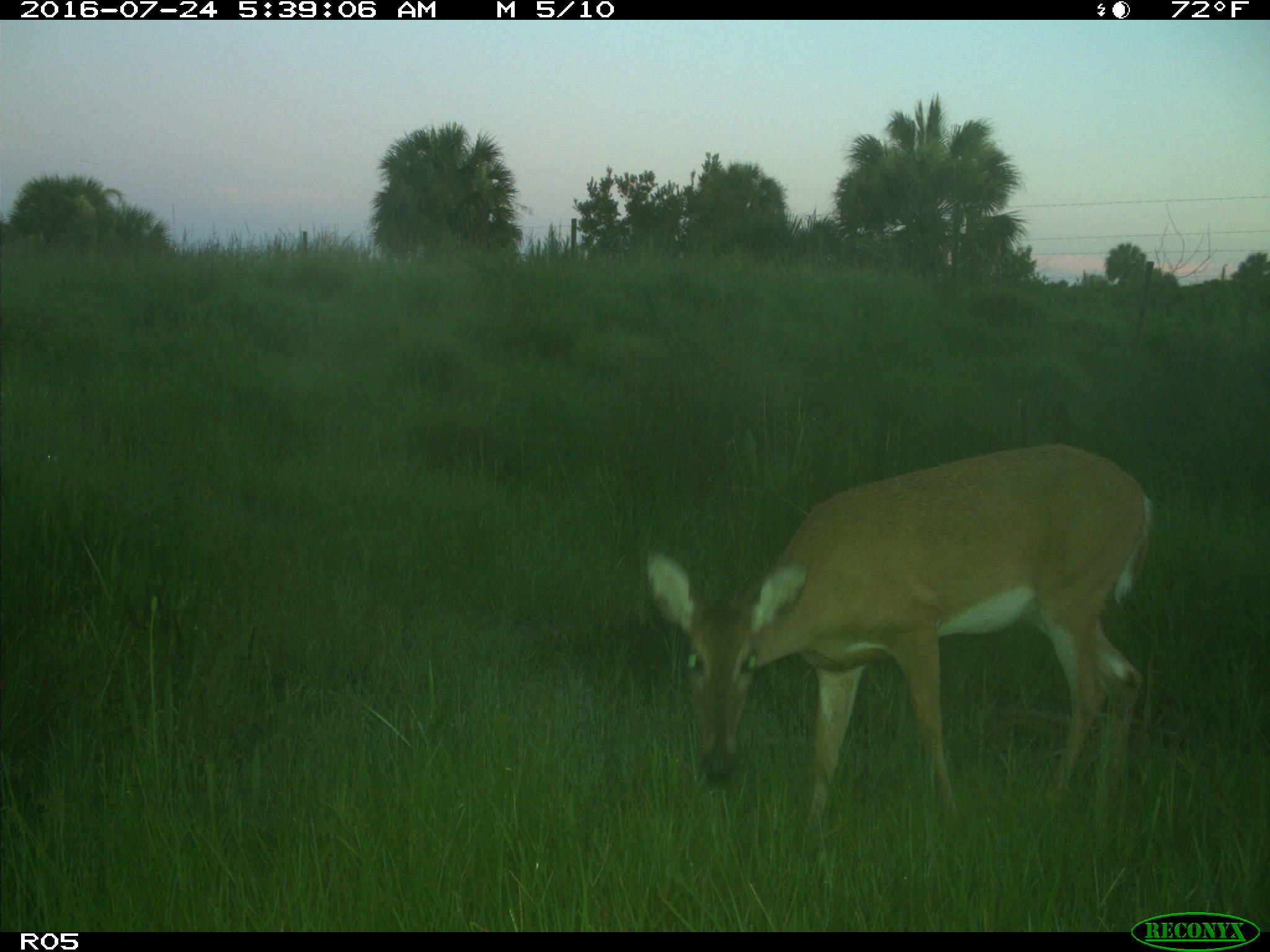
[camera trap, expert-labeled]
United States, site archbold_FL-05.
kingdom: Animalia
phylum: Chordata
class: Mammalia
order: Artiodactyla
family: Cervidae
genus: Odocoileus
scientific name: Odocoileus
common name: deer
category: unidentified deer